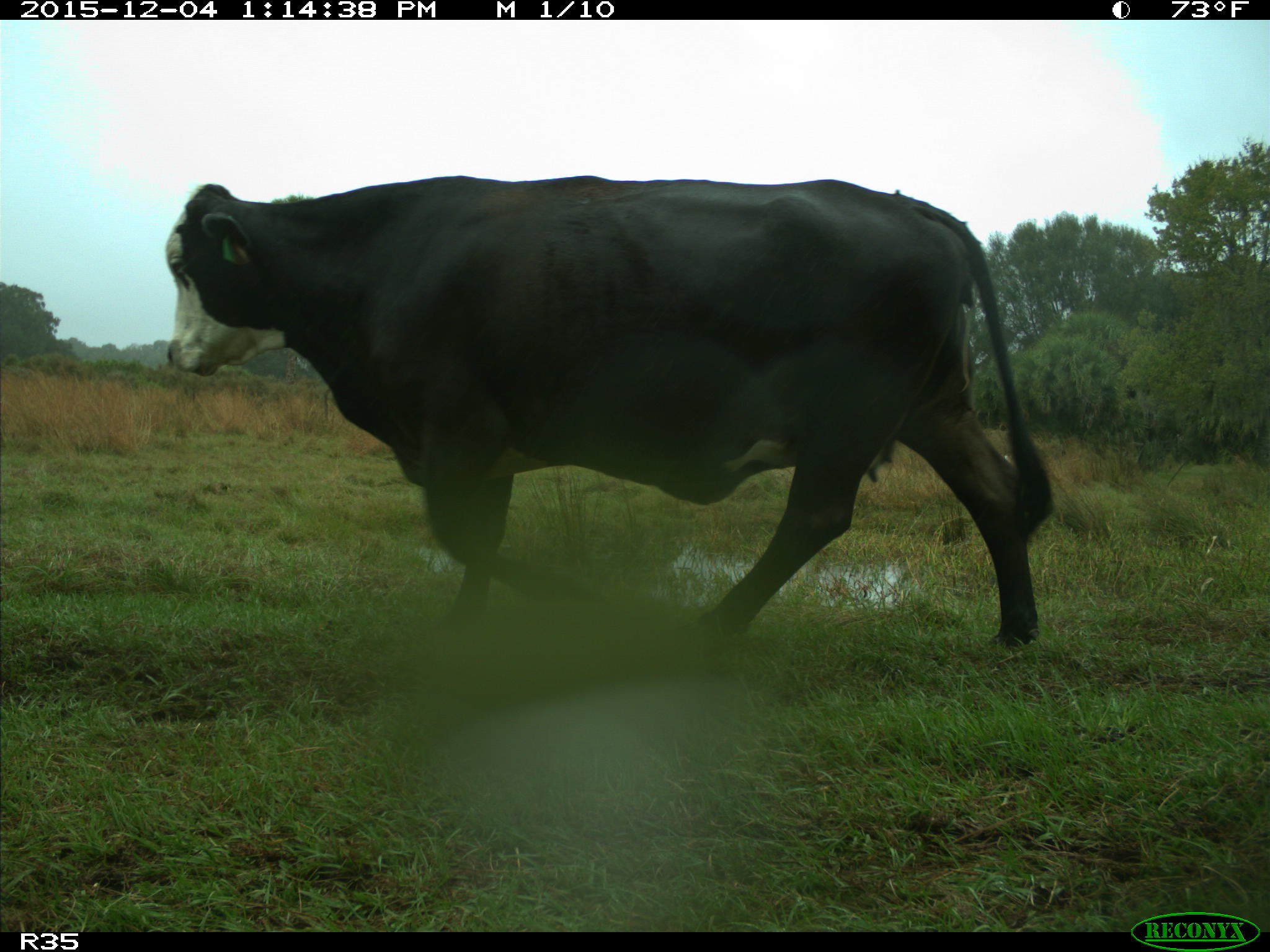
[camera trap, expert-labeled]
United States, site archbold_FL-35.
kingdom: Animalia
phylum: Chordata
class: Mammalia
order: Artiodactyla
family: Bovidae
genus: Bos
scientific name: Bos taurus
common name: domestic cow